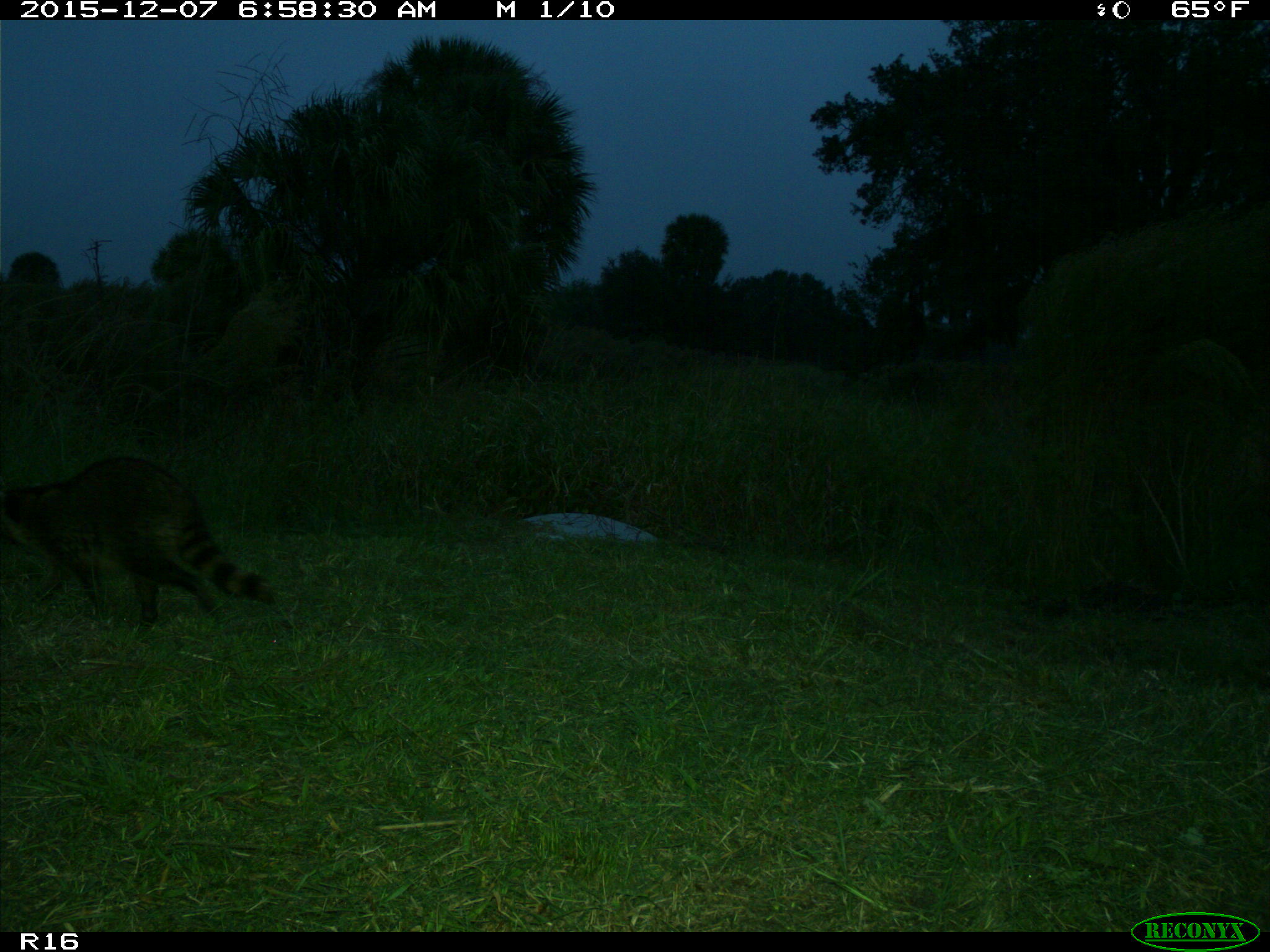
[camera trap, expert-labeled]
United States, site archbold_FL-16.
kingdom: Animalia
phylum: Chordata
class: Mammalia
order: Carnivora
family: Procyonidae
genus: Procyon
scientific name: Procyon lotor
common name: common raccoon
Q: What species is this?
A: Procyon lotor (common raccoon).